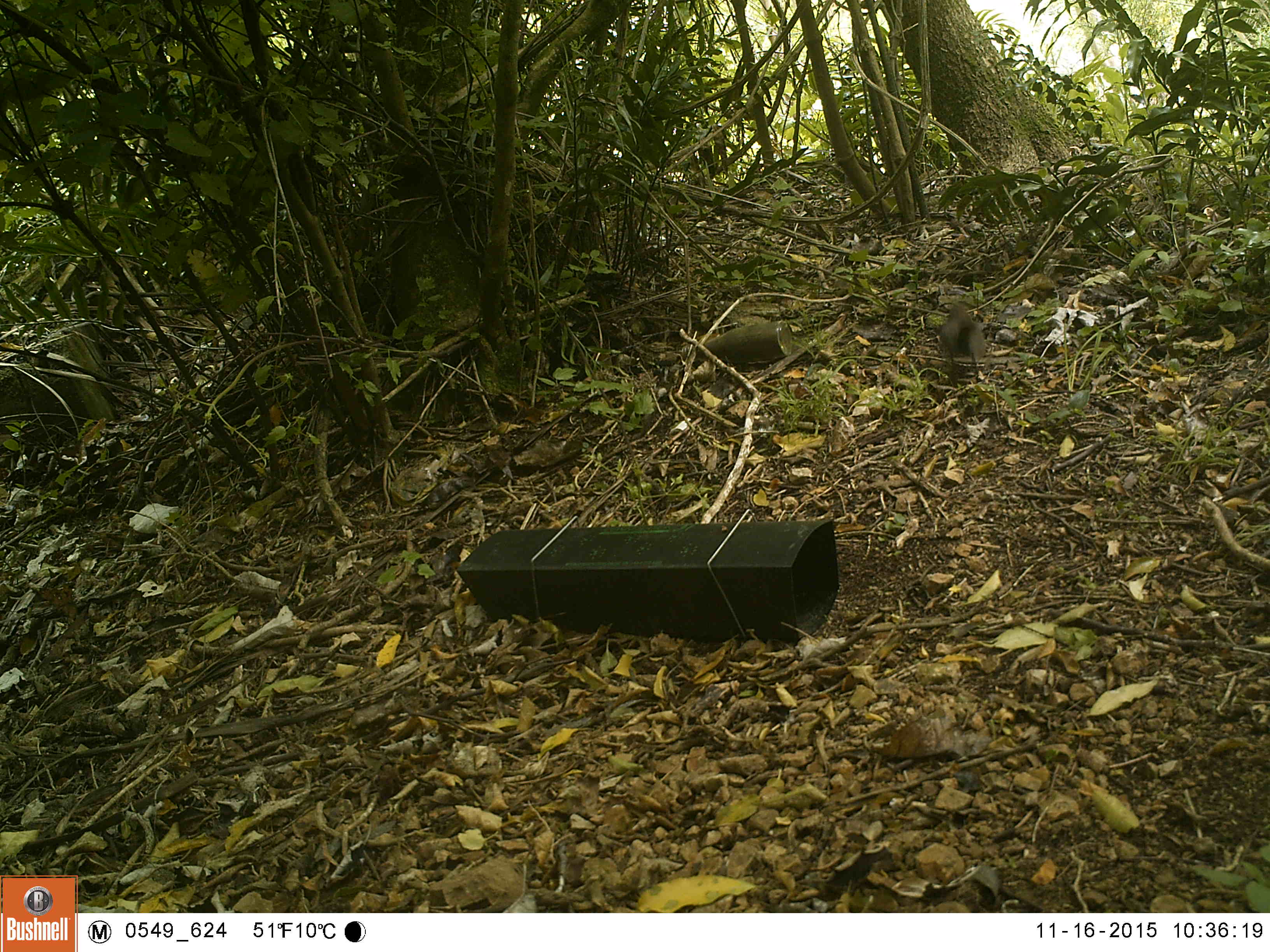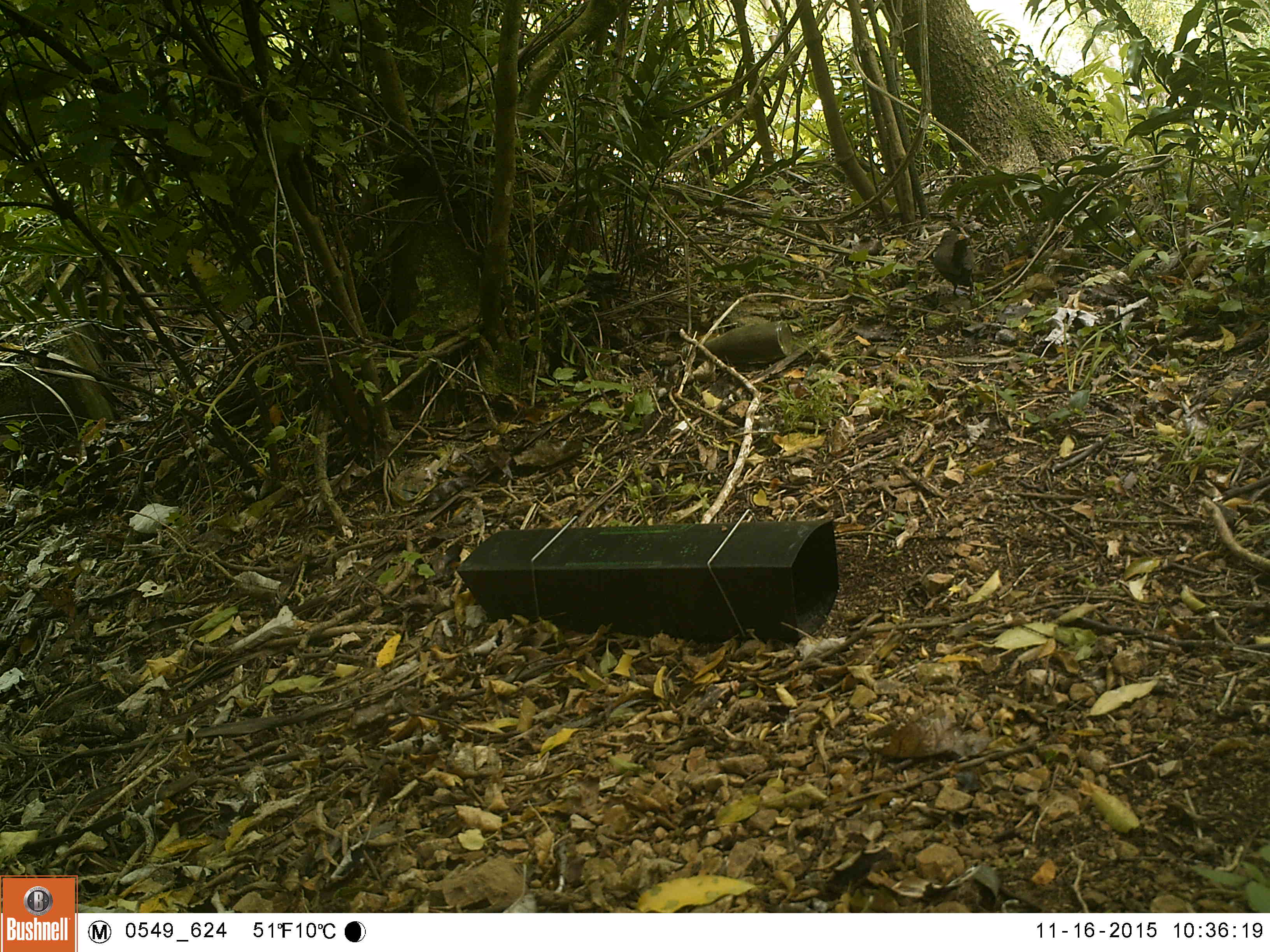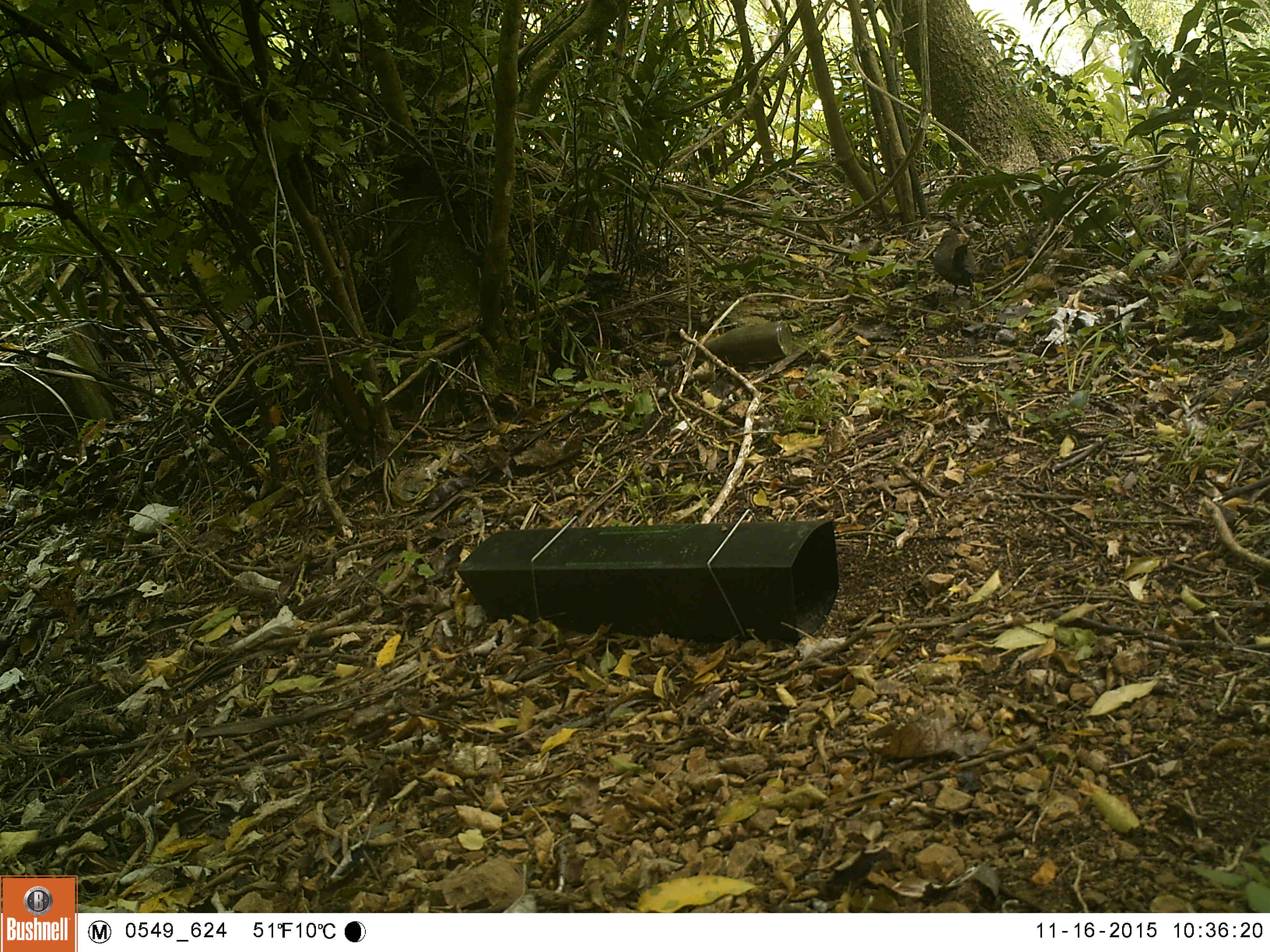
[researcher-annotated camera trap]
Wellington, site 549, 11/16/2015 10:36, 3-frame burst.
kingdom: Animalia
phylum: Chordata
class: Aves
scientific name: Aves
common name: bird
Bird (Aves).